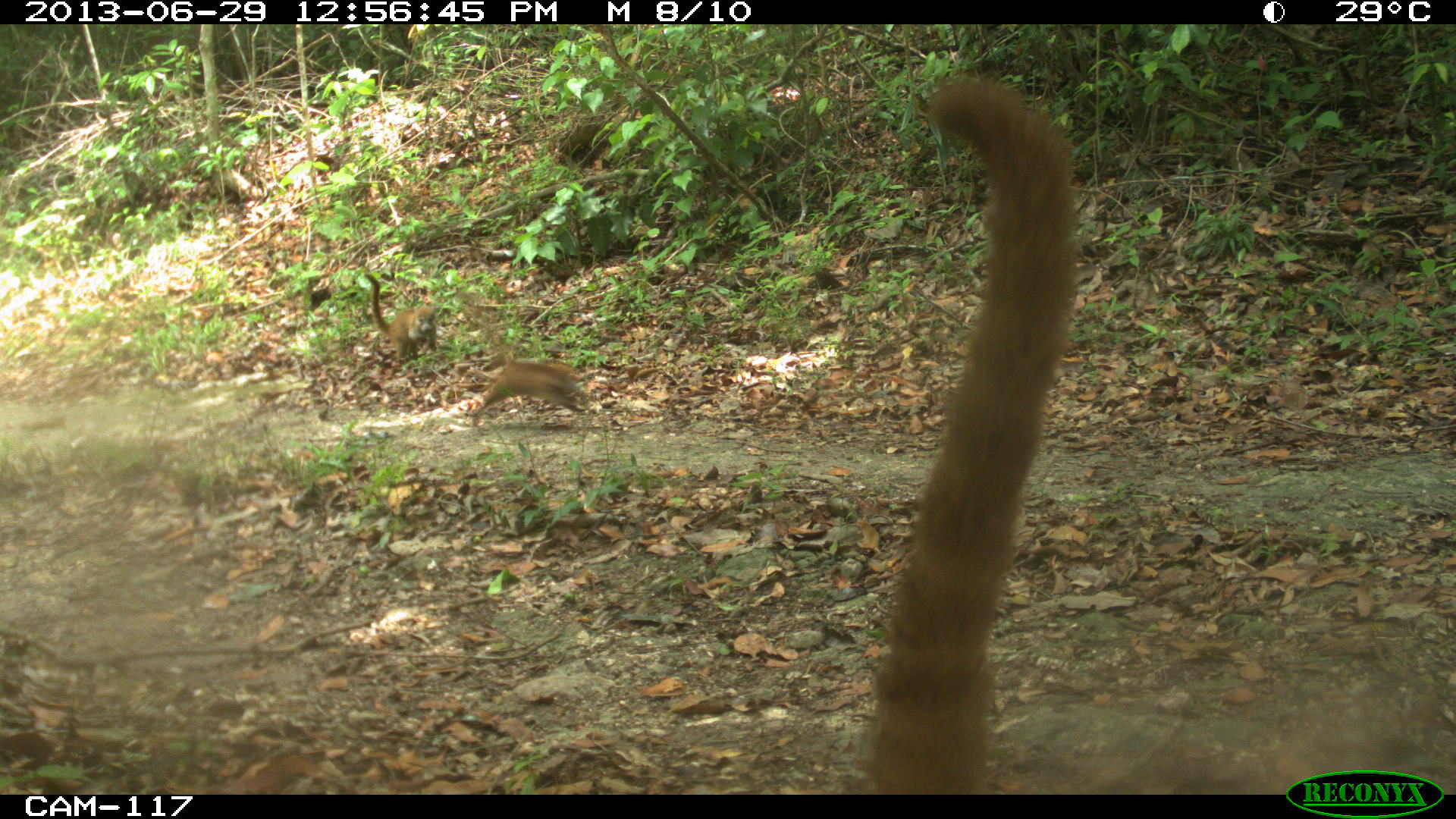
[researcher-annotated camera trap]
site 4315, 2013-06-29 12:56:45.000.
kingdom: Animalia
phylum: Chordata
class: Mammalia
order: Carnivora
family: Procyonidae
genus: Nasua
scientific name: Nasua narica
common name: white-nosed coati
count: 4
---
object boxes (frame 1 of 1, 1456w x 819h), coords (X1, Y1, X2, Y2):
nasua narica: (865, 71, 1074, 795); (454, 296, 586, 428); (364, 273, 436, 363)